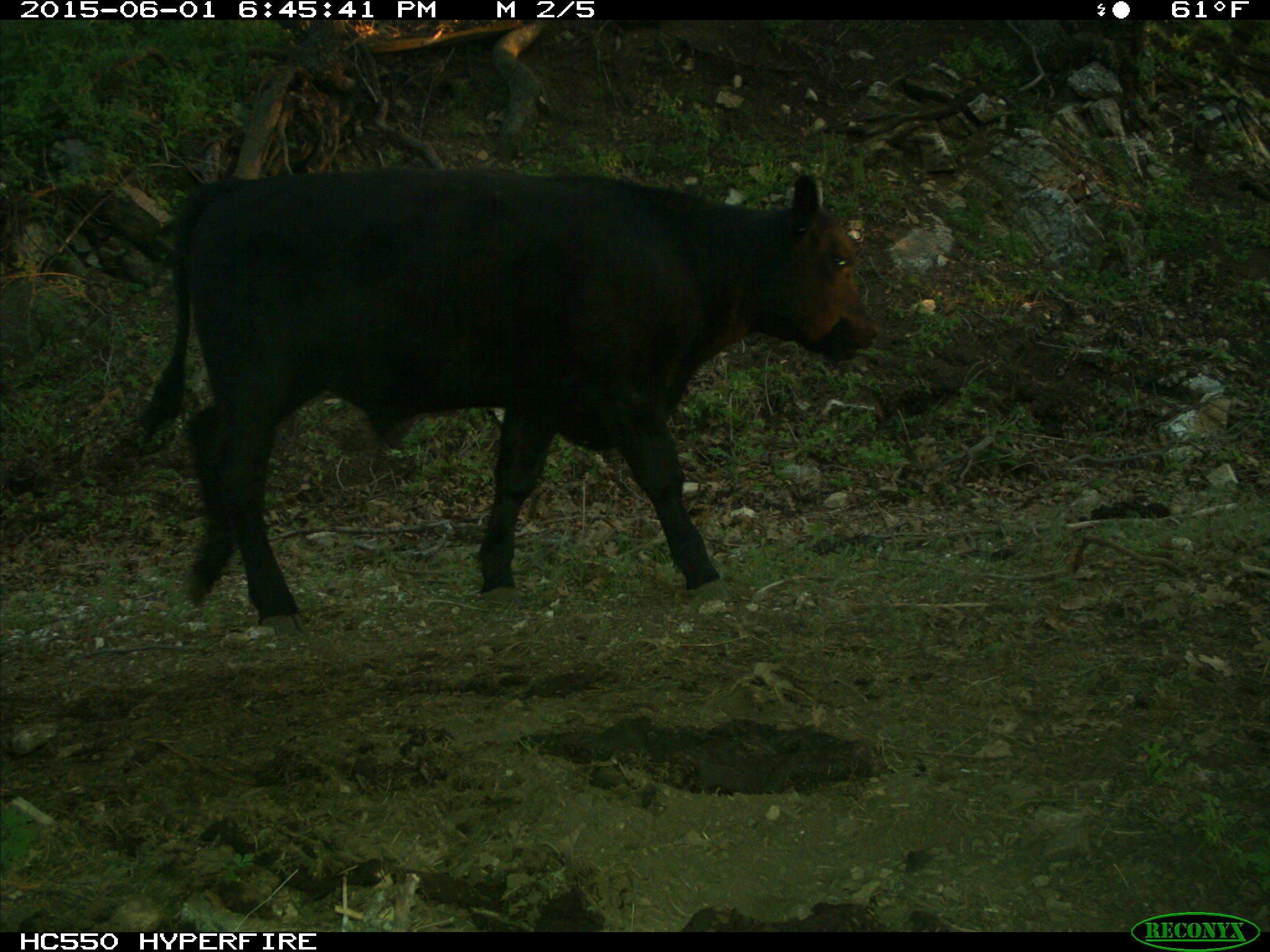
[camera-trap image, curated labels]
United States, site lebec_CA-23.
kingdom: Animalia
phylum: Chordata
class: Mammalia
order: Artiodactyla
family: Bovidae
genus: Bos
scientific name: Bos taurus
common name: domestic cow